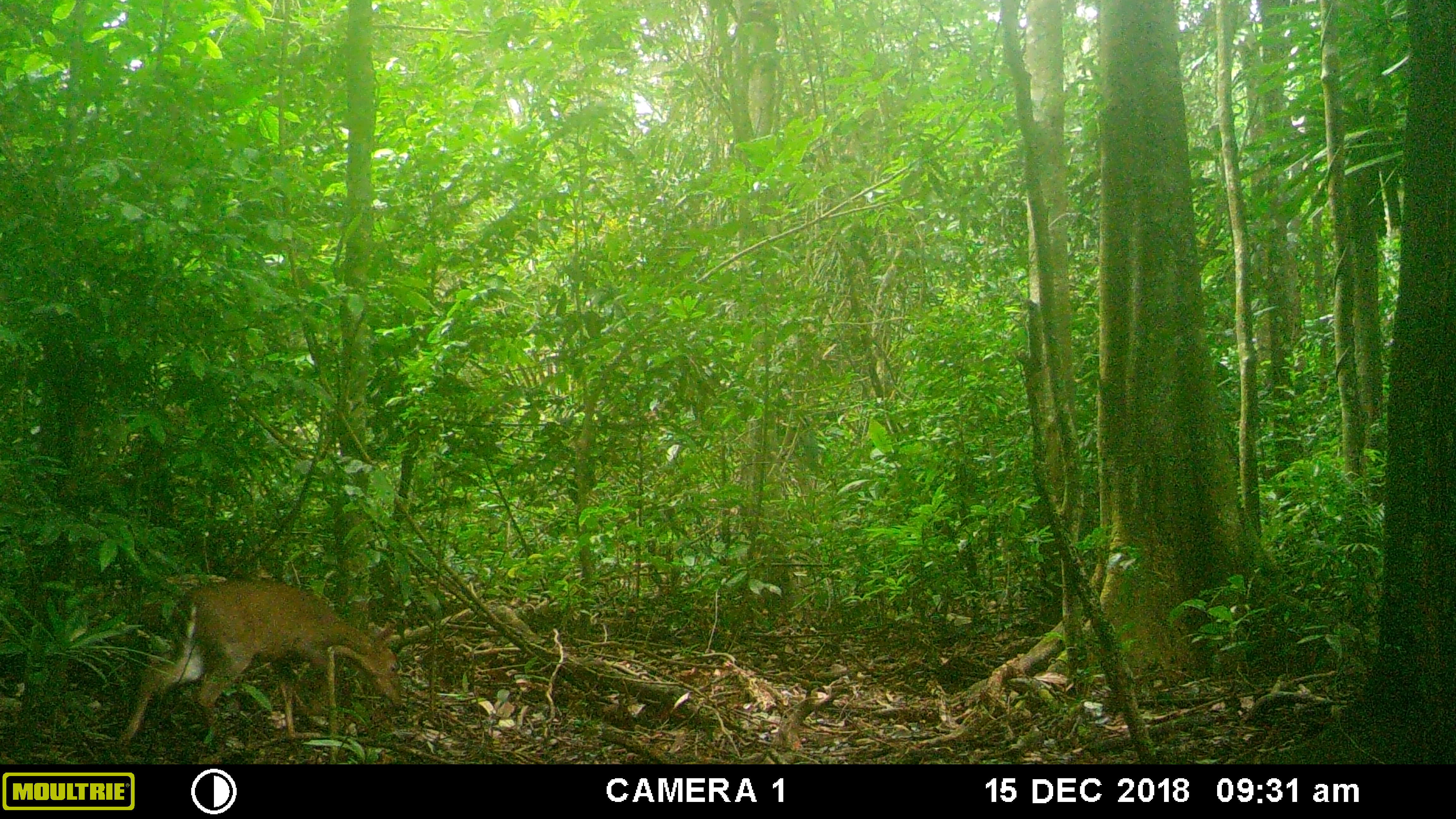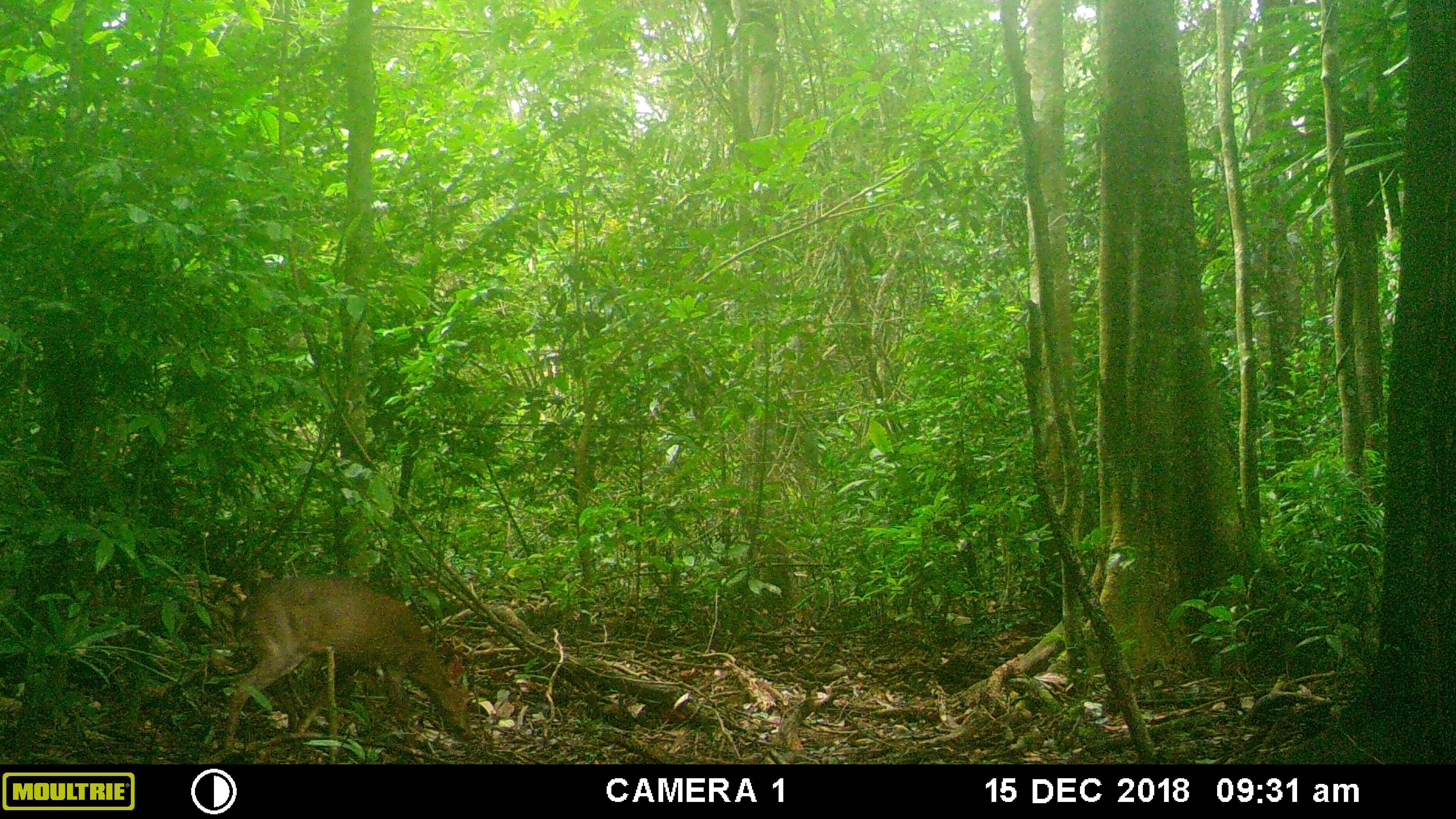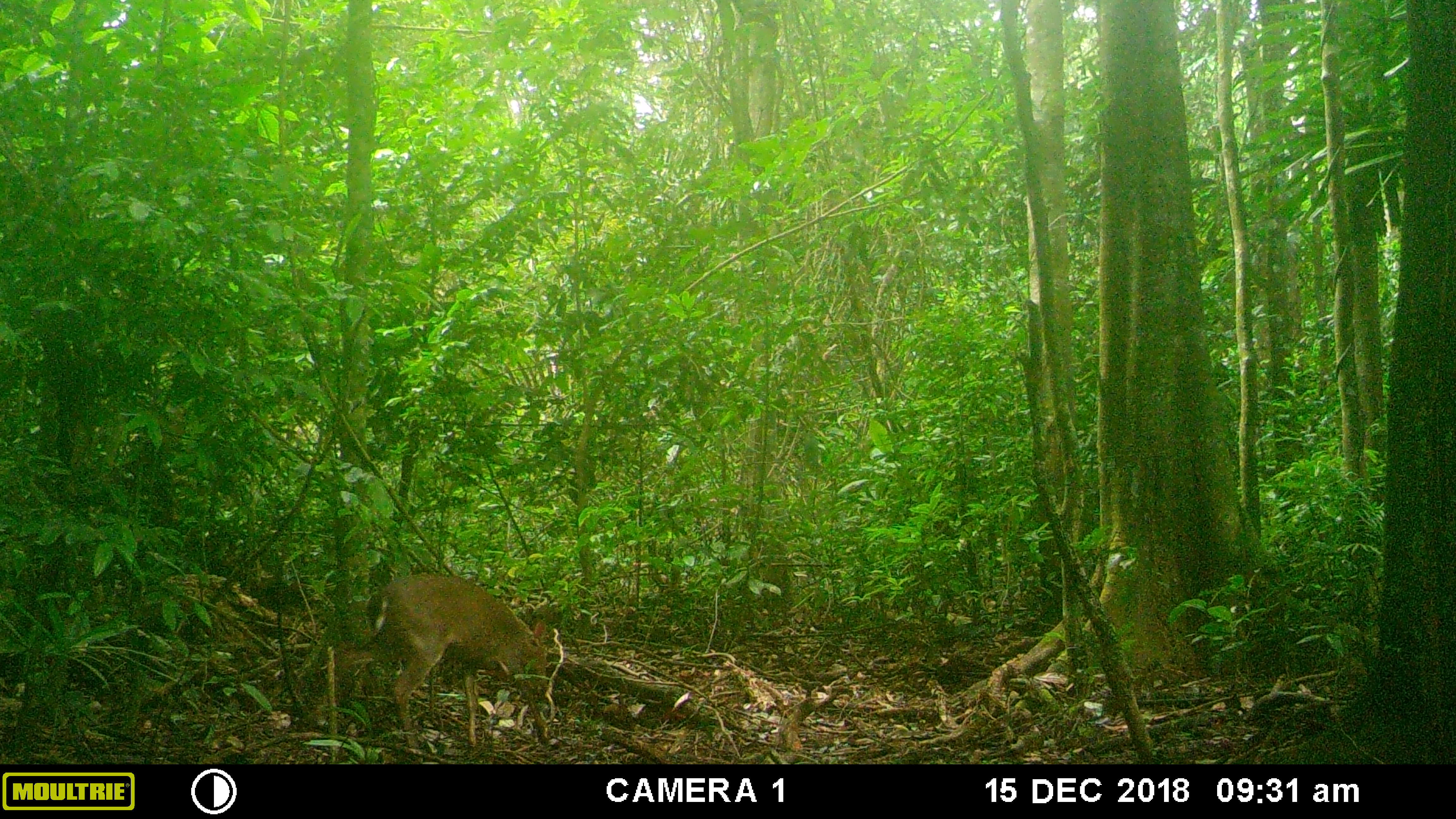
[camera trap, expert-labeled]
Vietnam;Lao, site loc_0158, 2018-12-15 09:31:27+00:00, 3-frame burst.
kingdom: Animalia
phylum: Chordata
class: Mammalia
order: Artiodactyla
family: Cervidae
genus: Muntiacus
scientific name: Muntiacus vuquangensis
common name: large-antlered muntjac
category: large antlered muntjac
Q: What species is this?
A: Large antlered muntjac (large-antlered muntjac) (Muntiacus vuquangensis).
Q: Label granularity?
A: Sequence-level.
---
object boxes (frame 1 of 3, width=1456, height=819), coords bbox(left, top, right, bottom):
large antlered muntjac: bbox(115, 579, 403, 750)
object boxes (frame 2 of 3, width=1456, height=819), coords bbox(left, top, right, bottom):
large antlered muntjac: bbox(220, 576, 472, 763)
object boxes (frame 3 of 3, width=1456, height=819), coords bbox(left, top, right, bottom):
large antlered muntjac: bbox(307, 573, 554, 764)